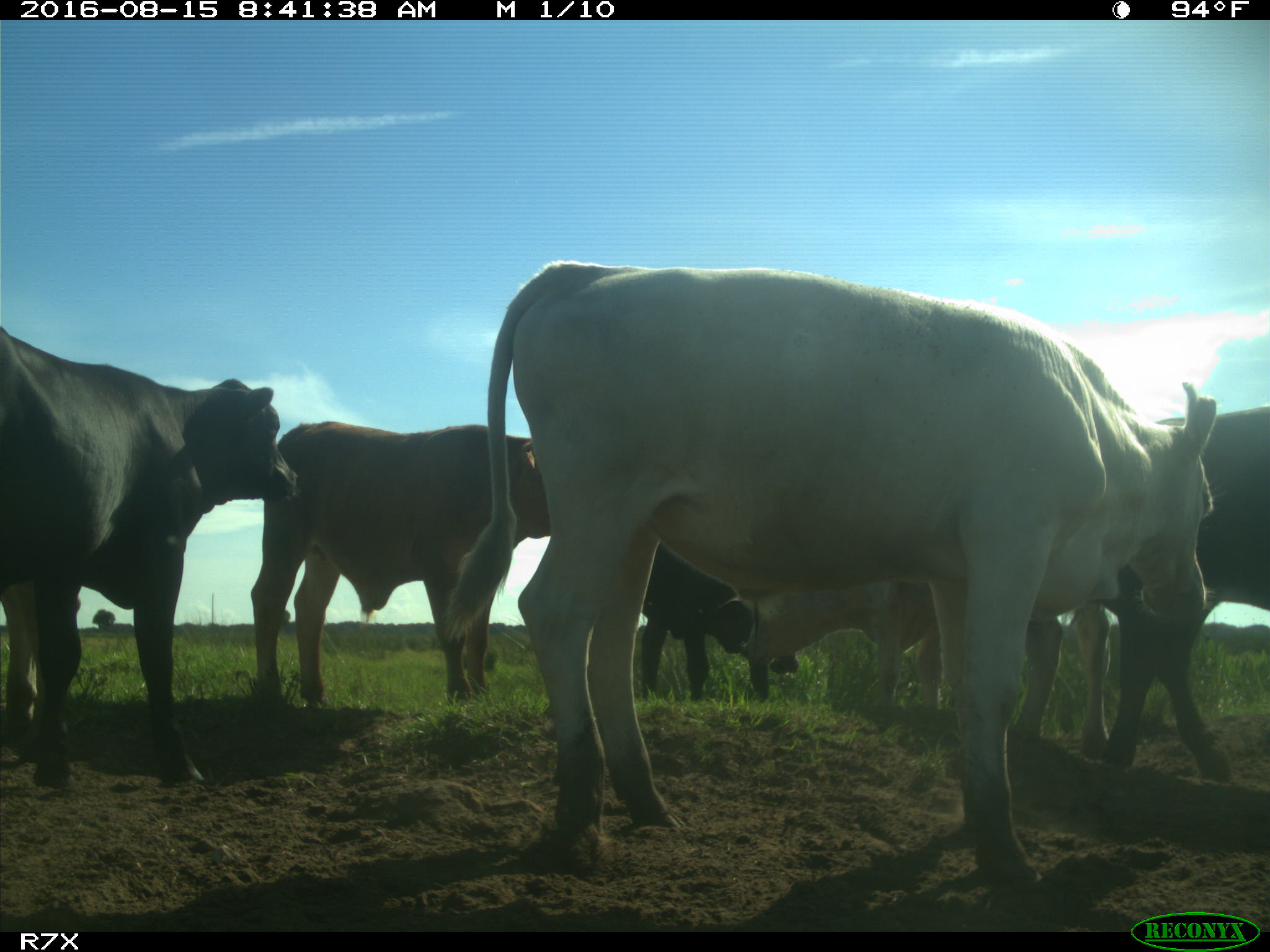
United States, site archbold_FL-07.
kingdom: Animalia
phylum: Chordata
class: Mammalia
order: Artiodactyla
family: Bovidae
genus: Bos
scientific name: Bos taurus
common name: domestic cow